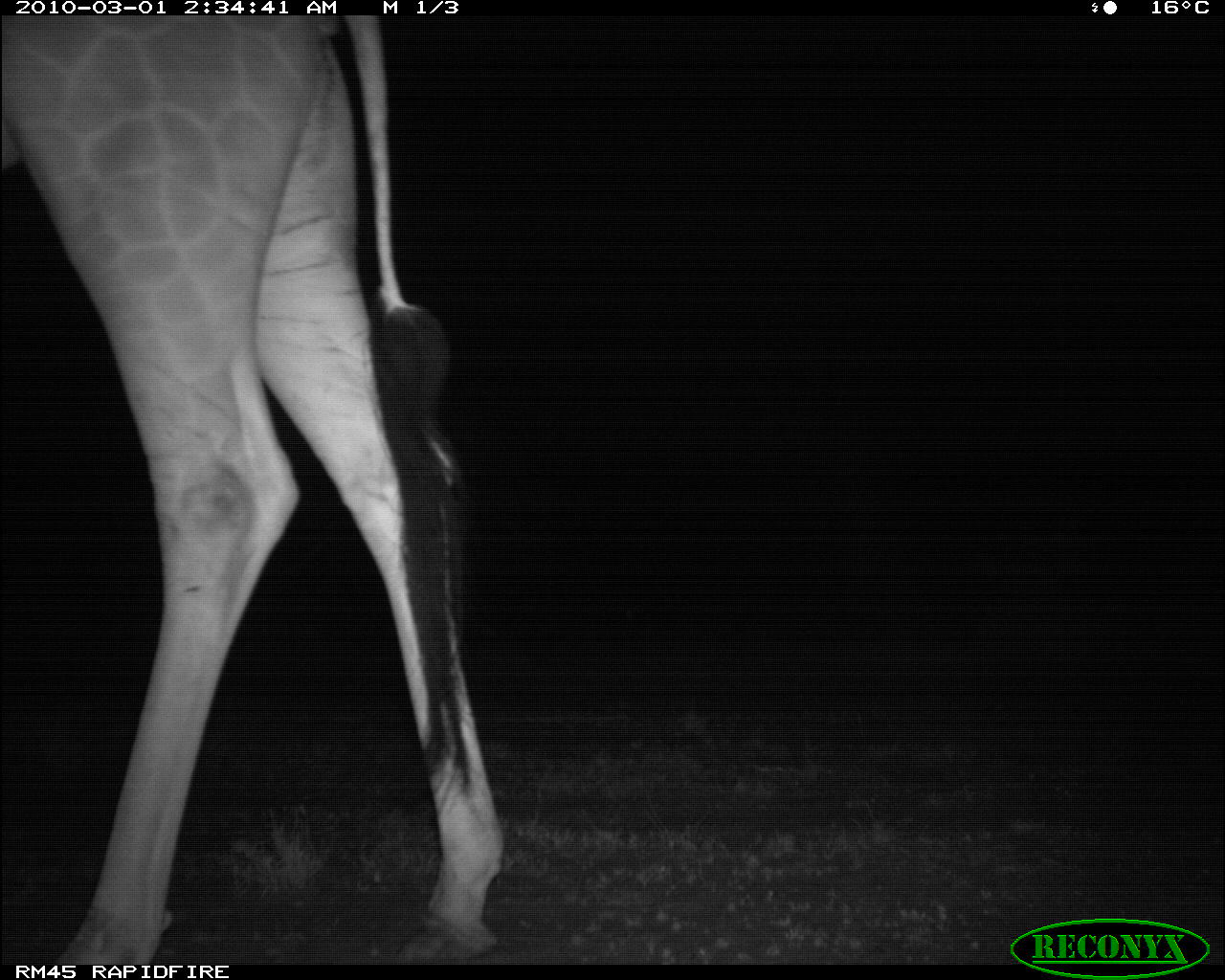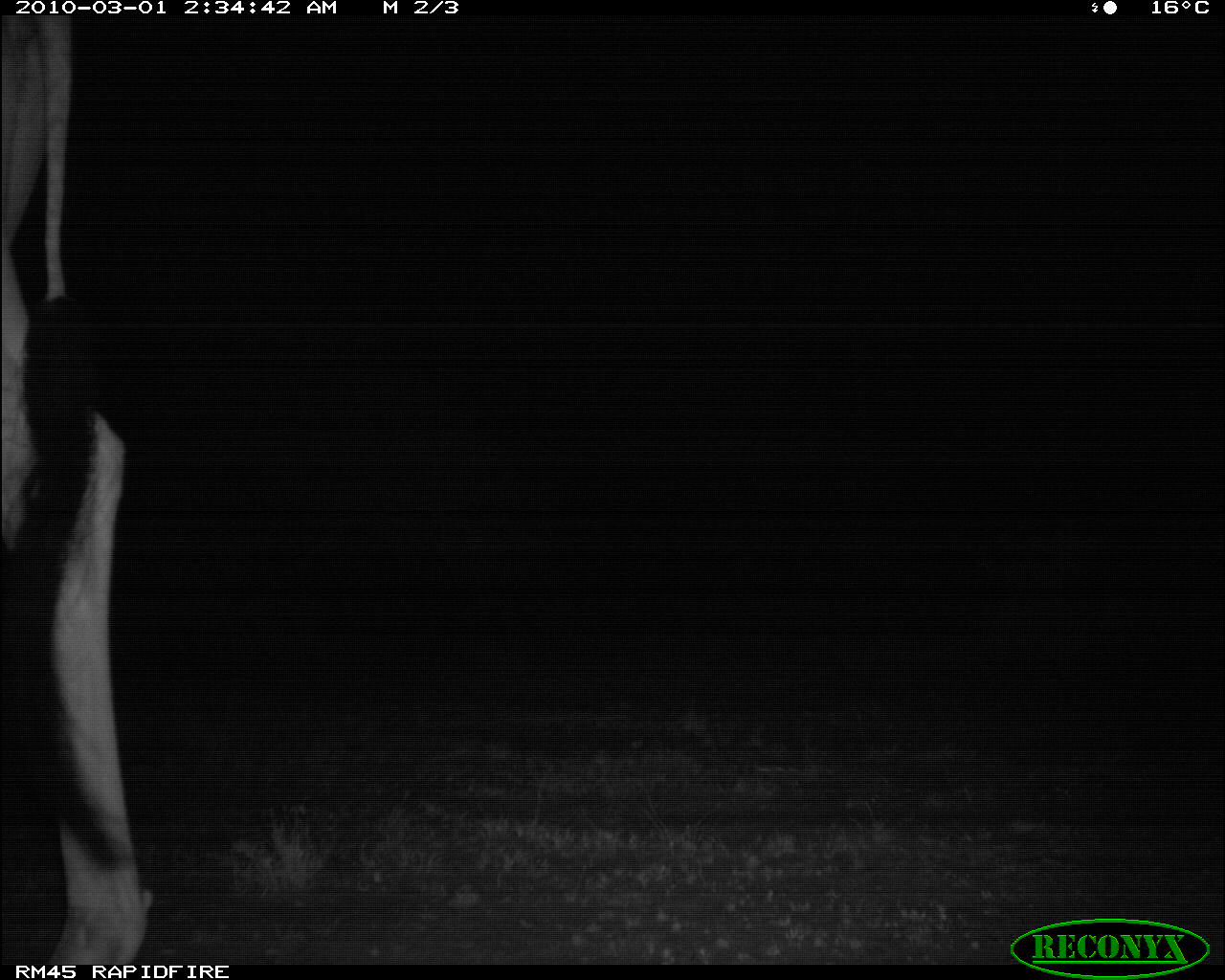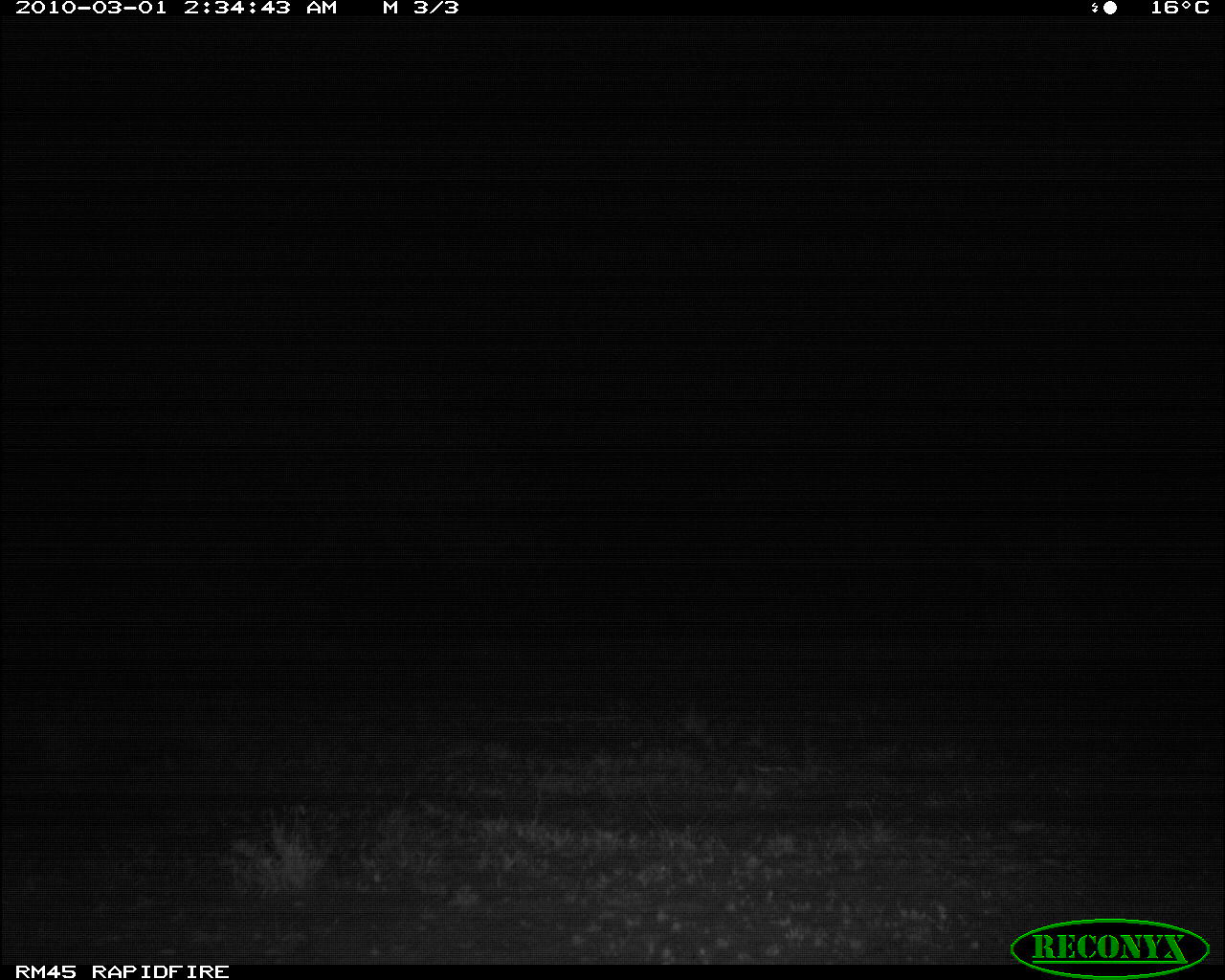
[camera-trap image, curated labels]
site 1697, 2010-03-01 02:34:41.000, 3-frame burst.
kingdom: Animalia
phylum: Chordata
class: Mammalia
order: Artiodactyla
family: Giraffidae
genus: Giraffa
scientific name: Giraffa camelopardalis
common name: giraffe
Giraffa camelopardalis (giraffe), count 1.